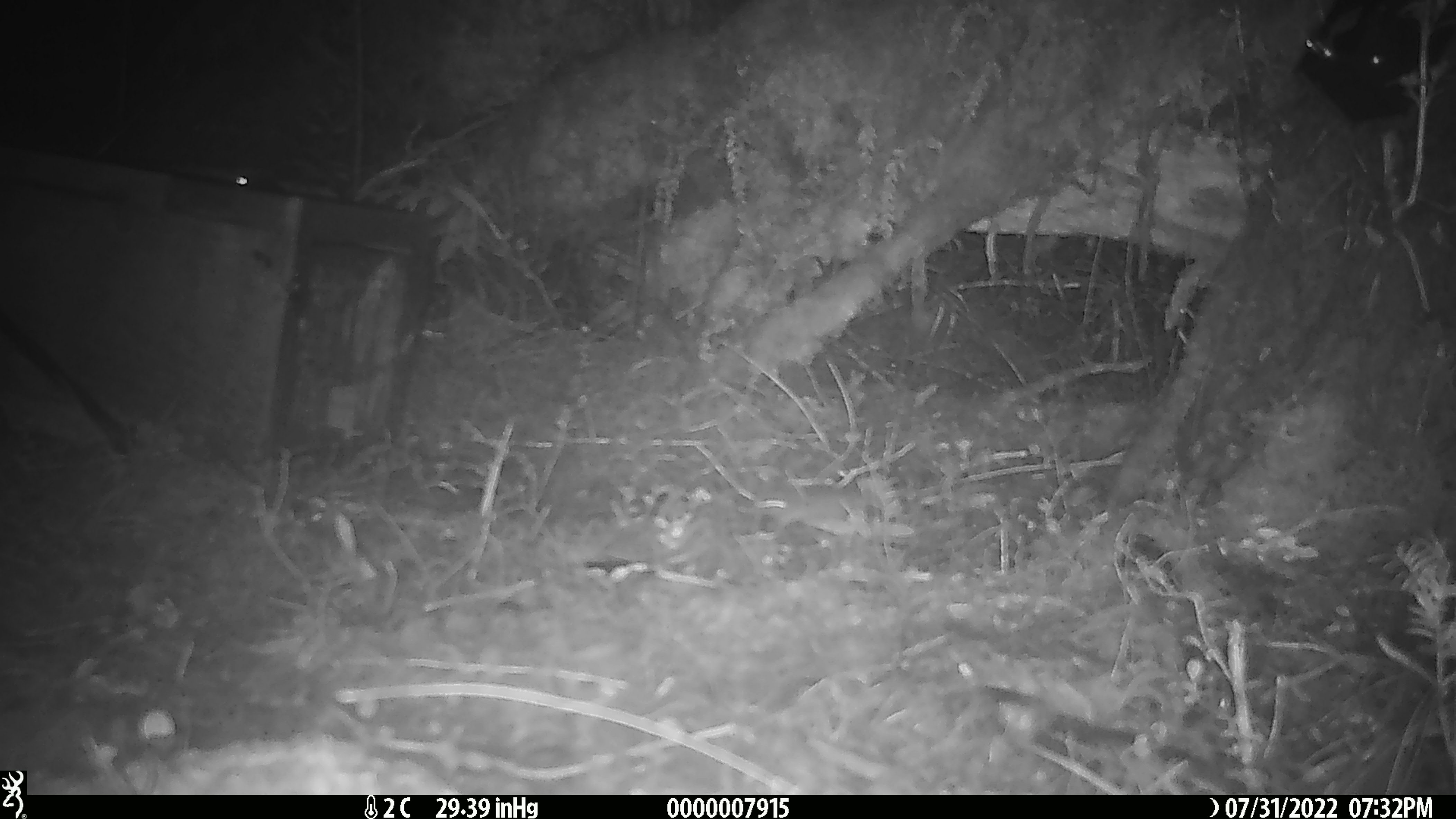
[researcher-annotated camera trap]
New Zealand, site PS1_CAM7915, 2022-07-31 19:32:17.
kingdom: Animalia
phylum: Chordata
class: Mammalia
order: Rodentia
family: Muridae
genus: Mus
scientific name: Mus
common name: mouse